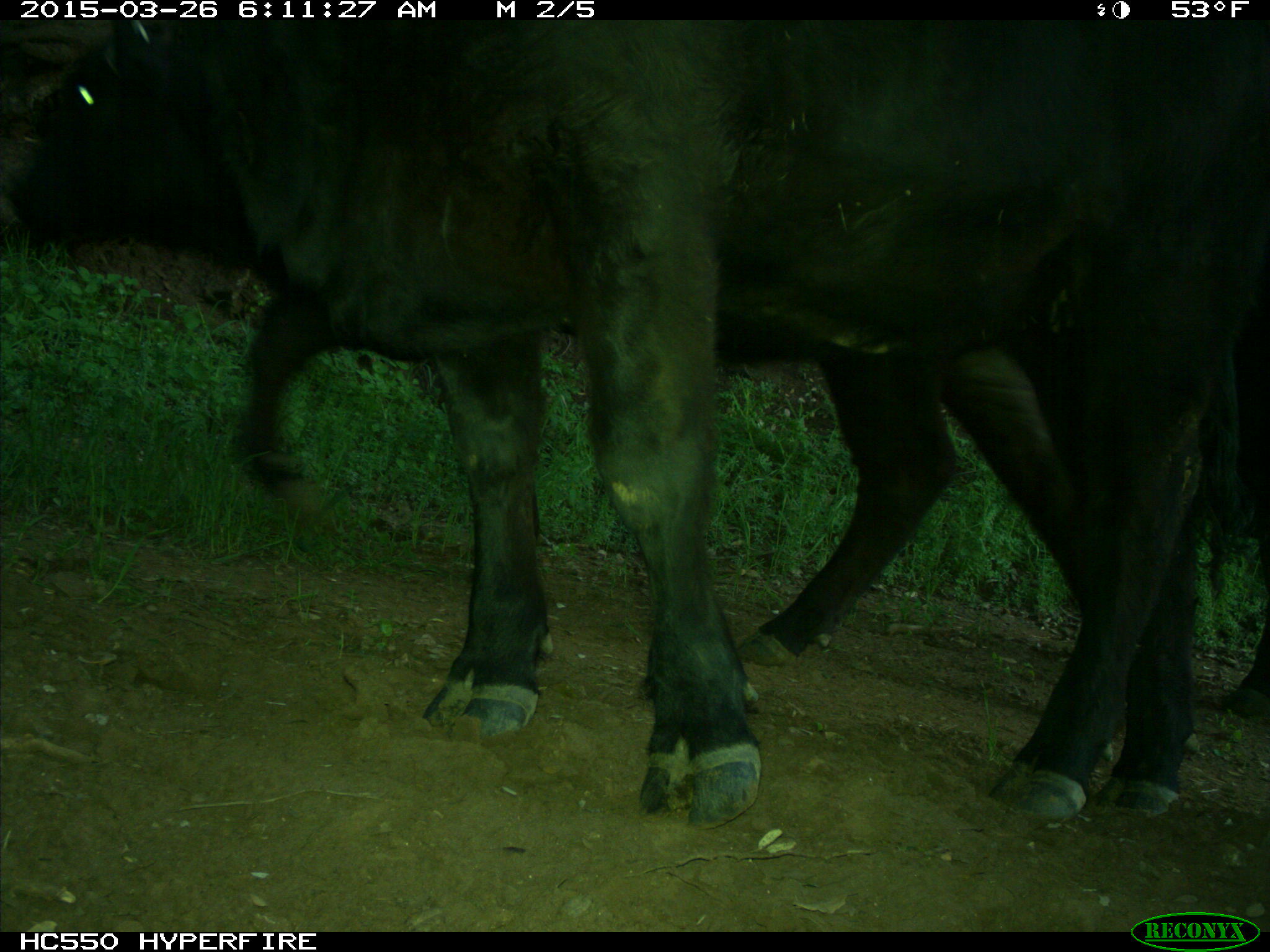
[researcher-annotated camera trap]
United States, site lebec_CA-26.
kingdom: Animalia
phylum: Chordata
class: Mammalia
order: Artiodactyla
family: Bovidae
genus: Bos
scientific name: Bos taurus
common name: domestic cow